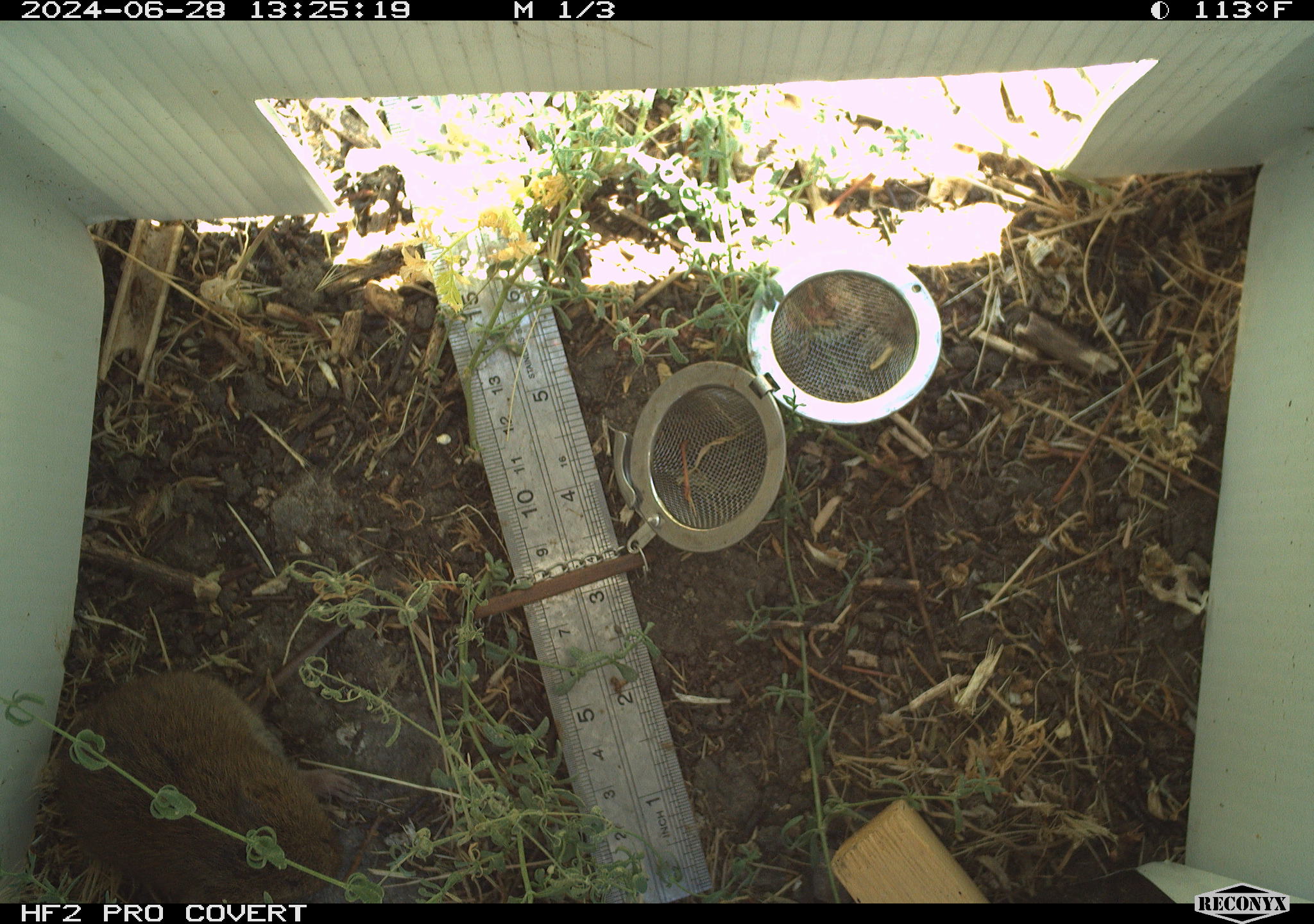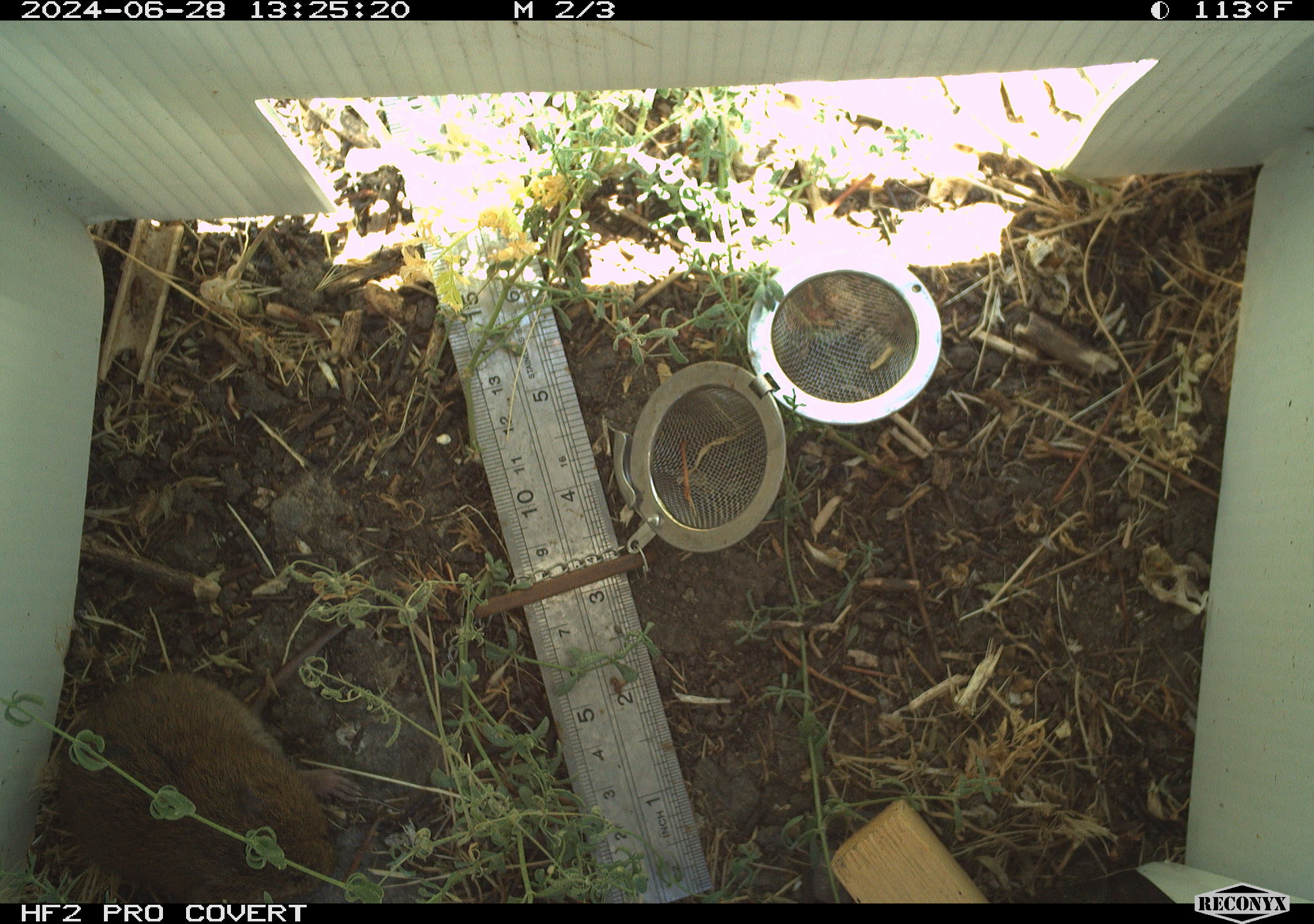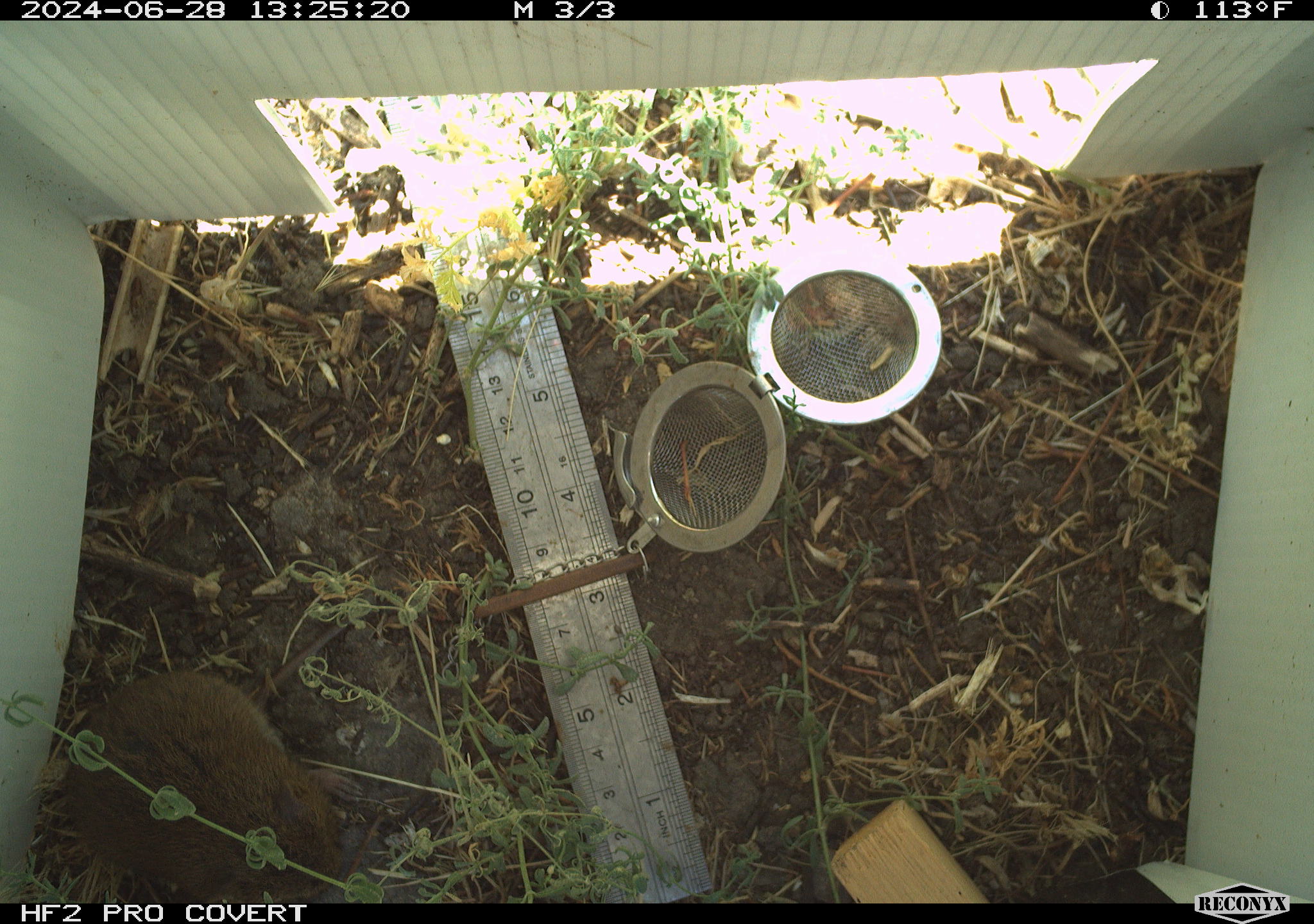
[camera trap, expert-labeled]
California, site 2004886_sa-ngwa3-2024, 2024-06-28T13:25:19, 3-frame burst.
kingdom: Animalia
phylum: Chordata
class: Mammalia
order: Rodentia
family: Cricetidae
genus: Microtus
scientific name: Microtus californicus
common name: california vole